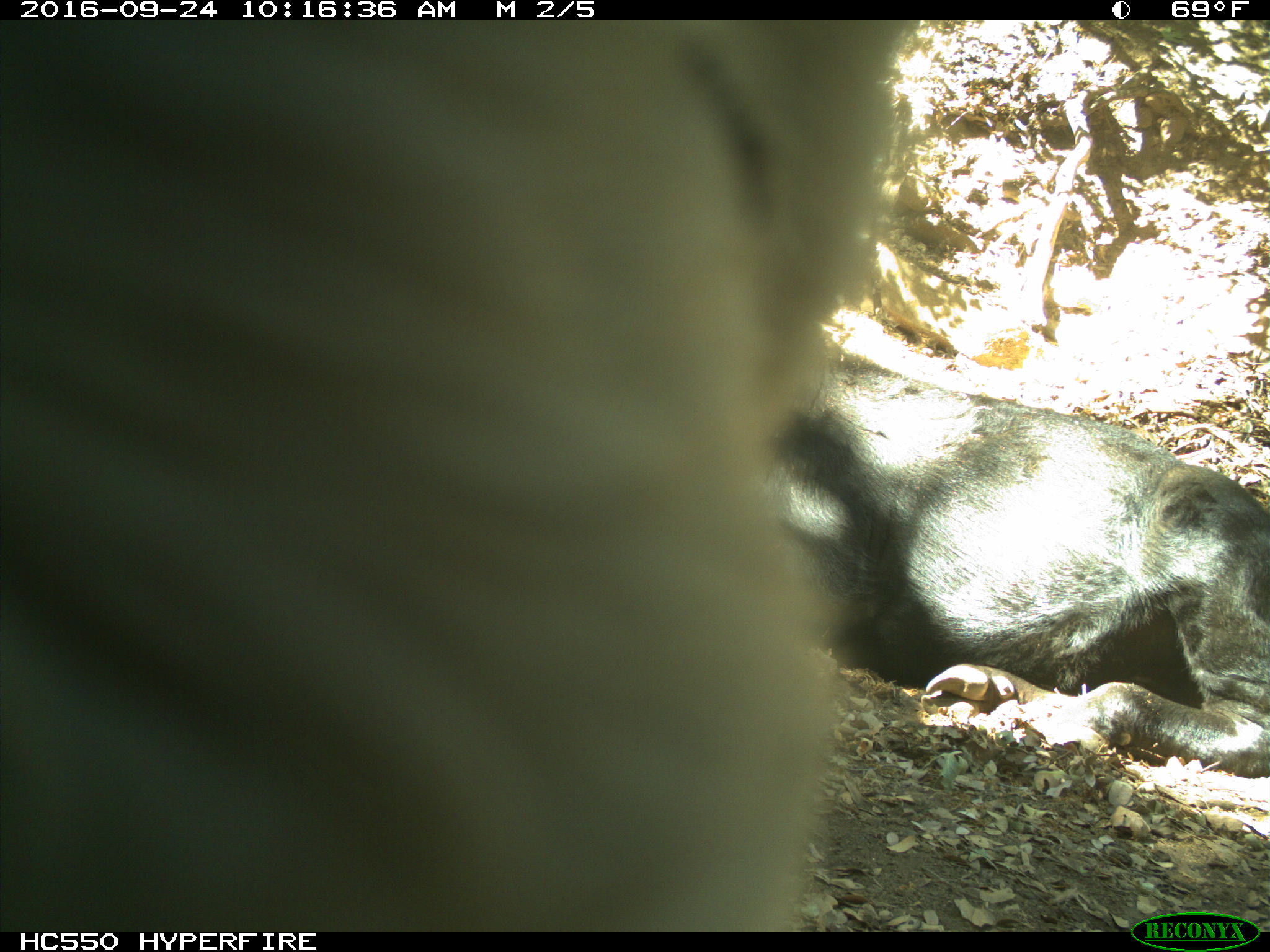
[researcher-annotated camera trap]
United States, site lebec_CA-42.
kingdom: Animalia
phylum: Chordata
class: Mammalia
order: Artiodactyla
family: Bovidae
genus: Bos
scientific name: Bos taurus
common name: domestic cow